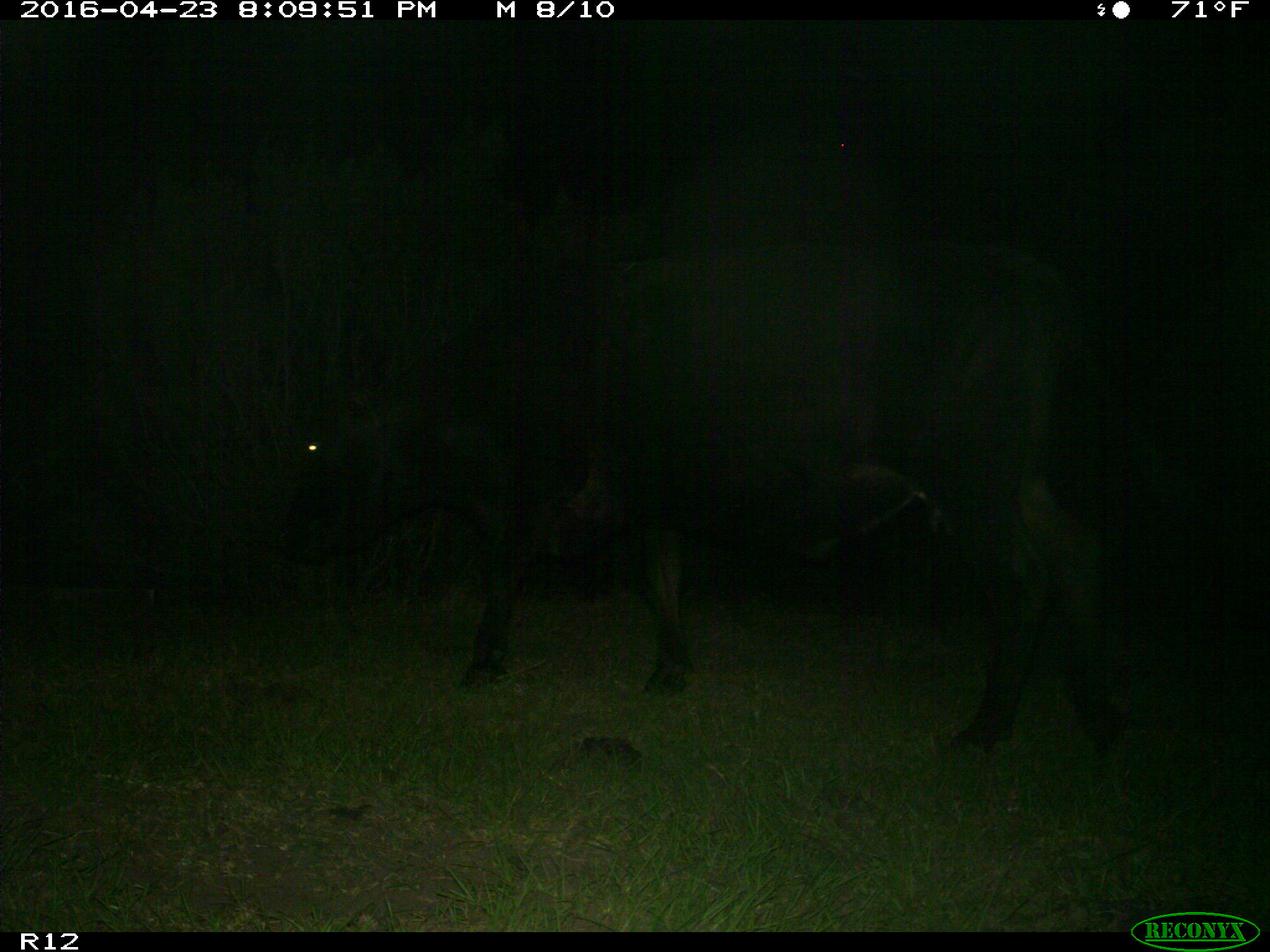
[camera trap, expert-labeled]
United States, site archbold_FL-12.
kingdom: Animalia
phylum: Chordata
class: Mammalia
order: Artiodactyla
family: Bovidae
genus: Bos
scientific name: Bos taurus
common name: domestic cow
Bos taurus (domestic cow).